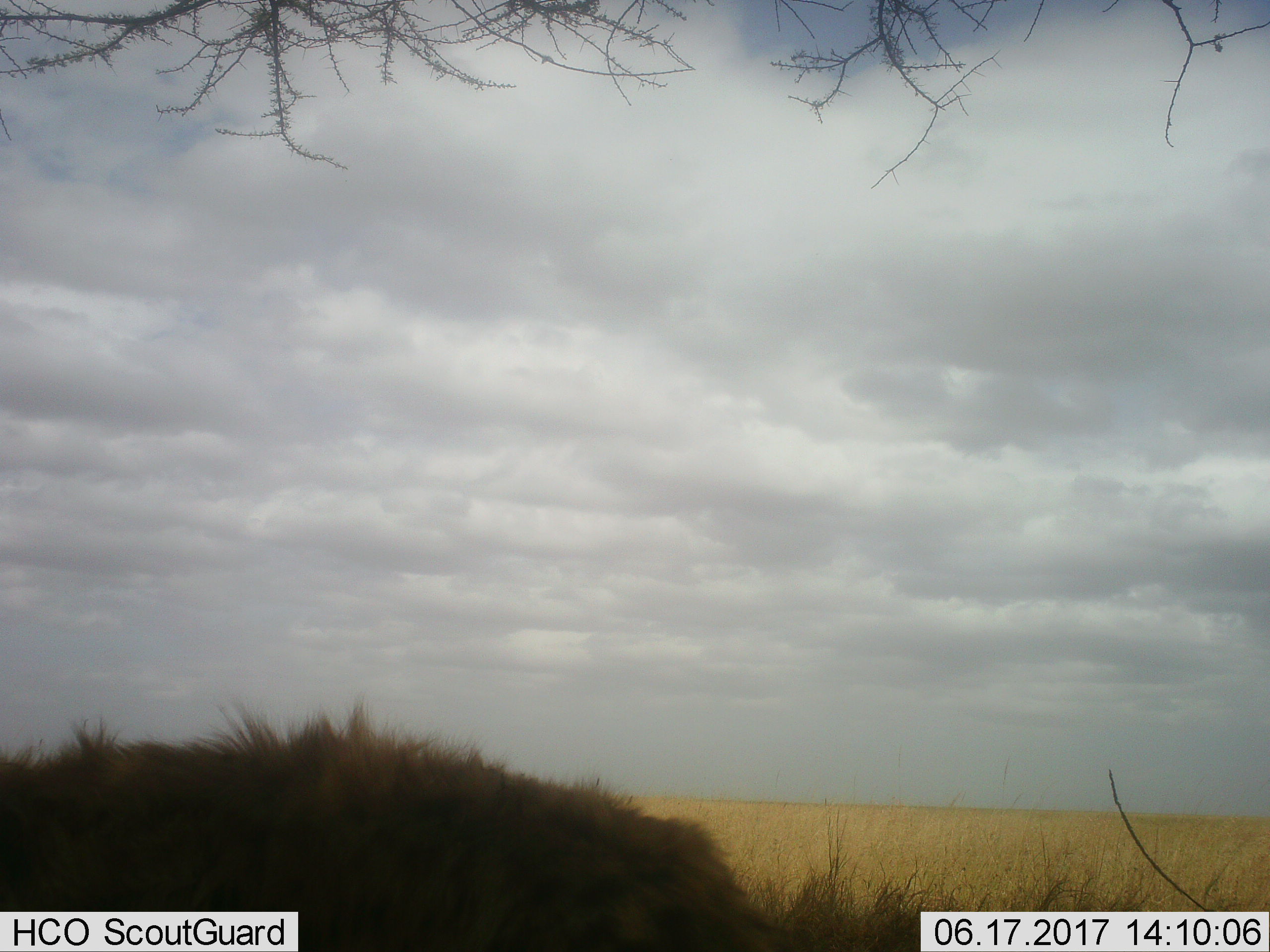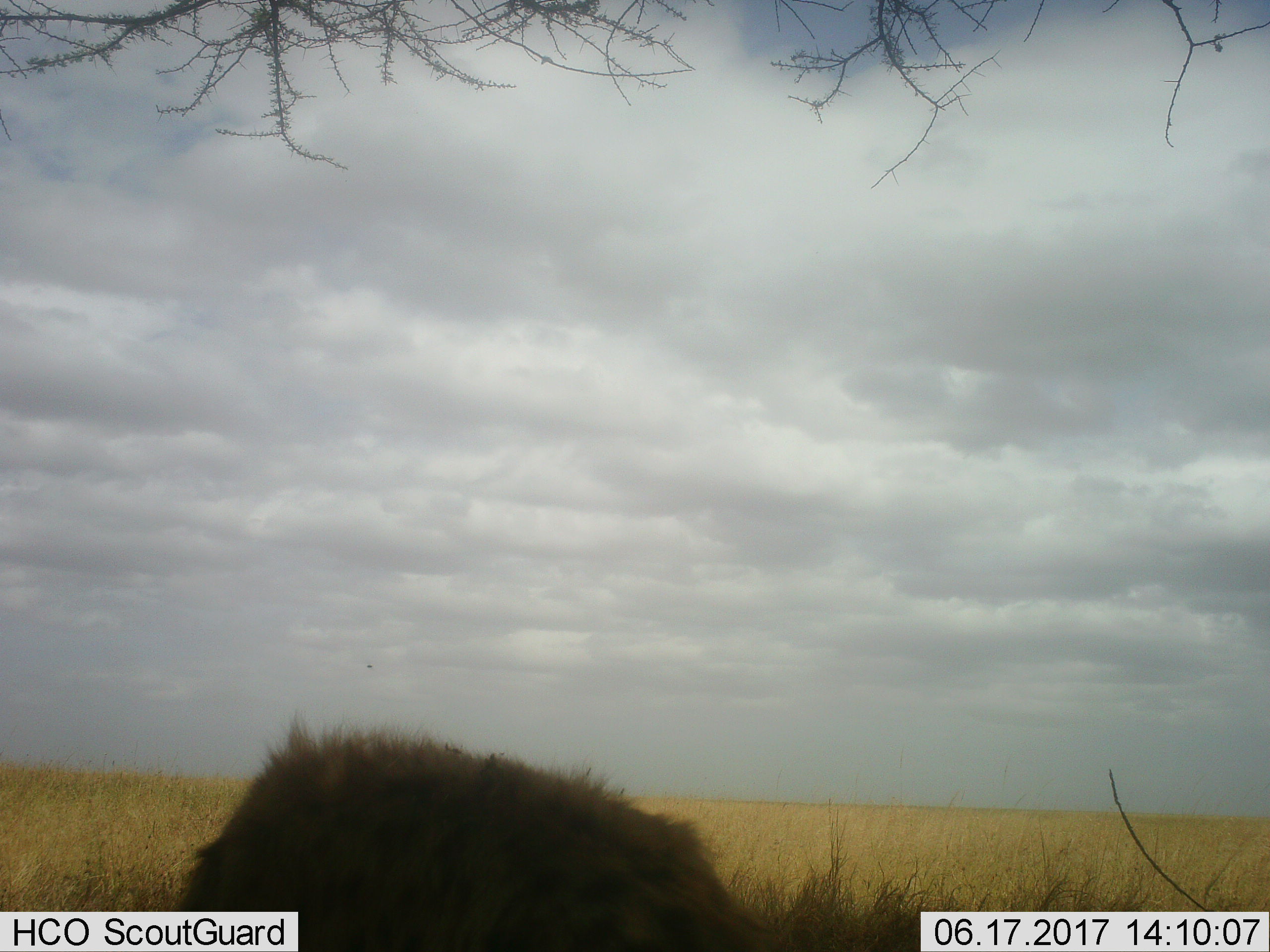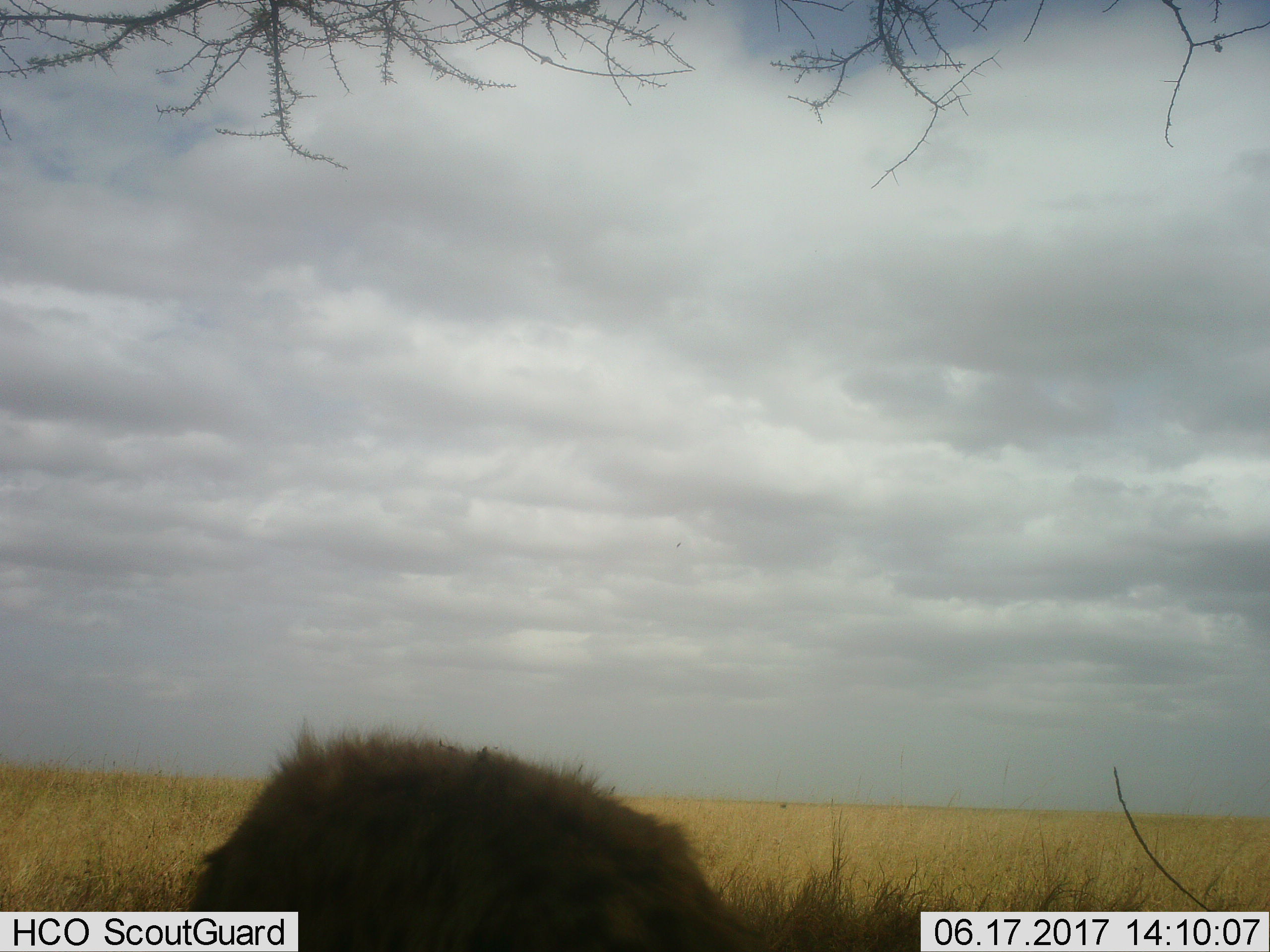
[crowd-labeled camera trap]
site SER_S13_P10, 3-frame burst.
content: unidentified animal